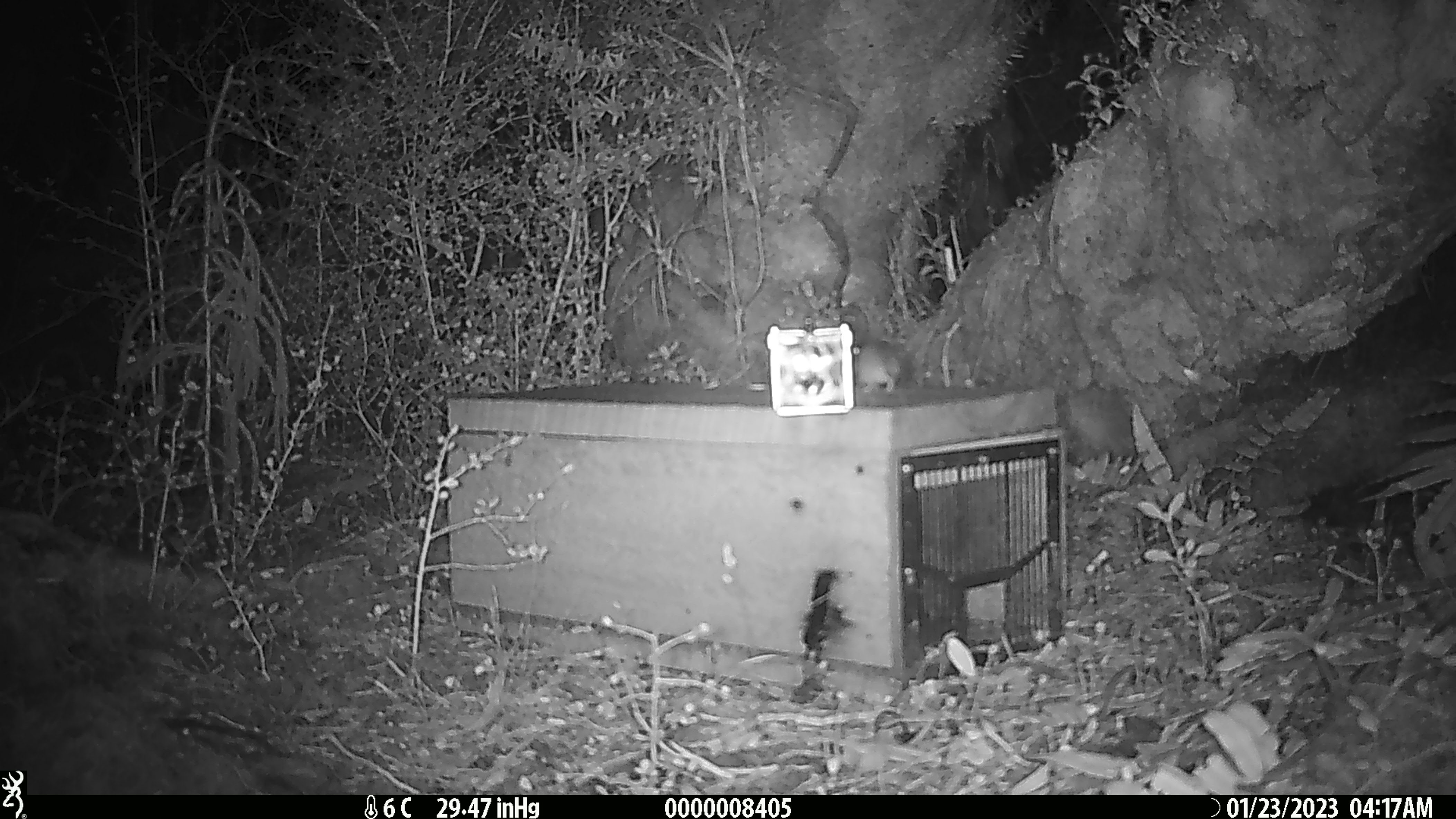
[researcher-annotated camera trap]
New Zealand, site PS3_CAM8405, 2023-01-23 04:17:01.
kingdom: Animalia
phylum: Chordata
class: Mammalia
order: Rodentia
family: Muridae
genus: Mus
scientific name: Mus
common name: mouse